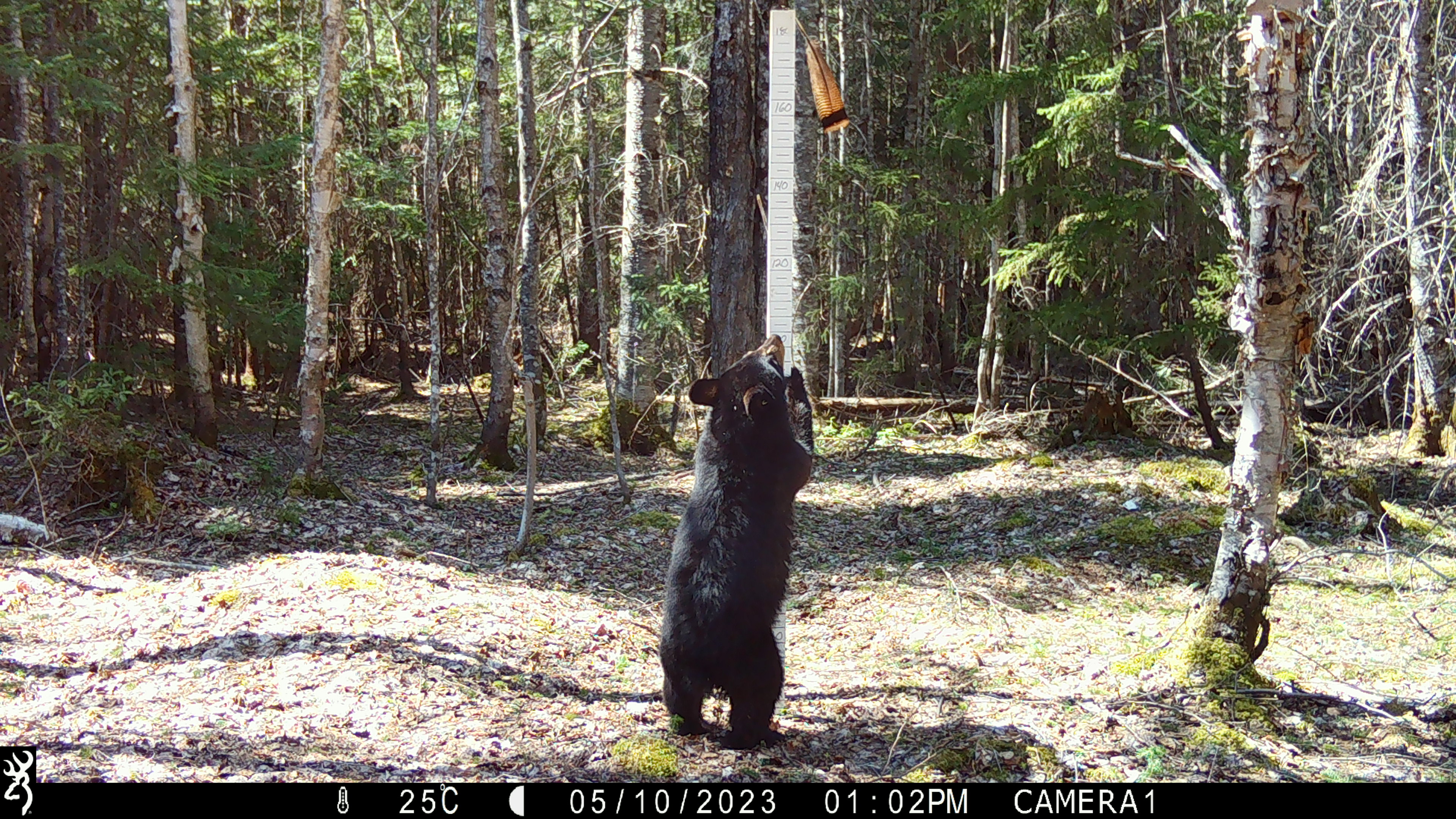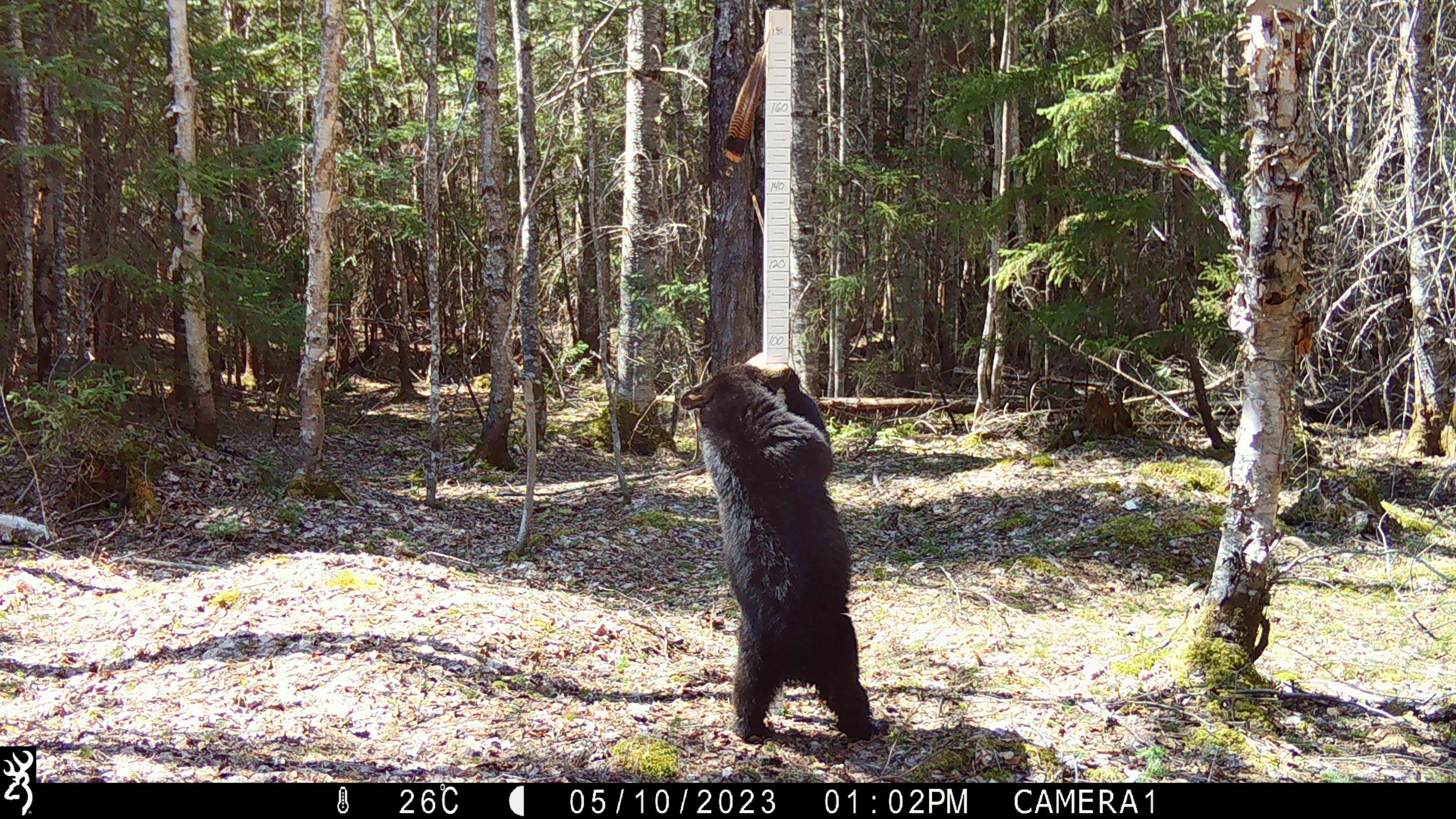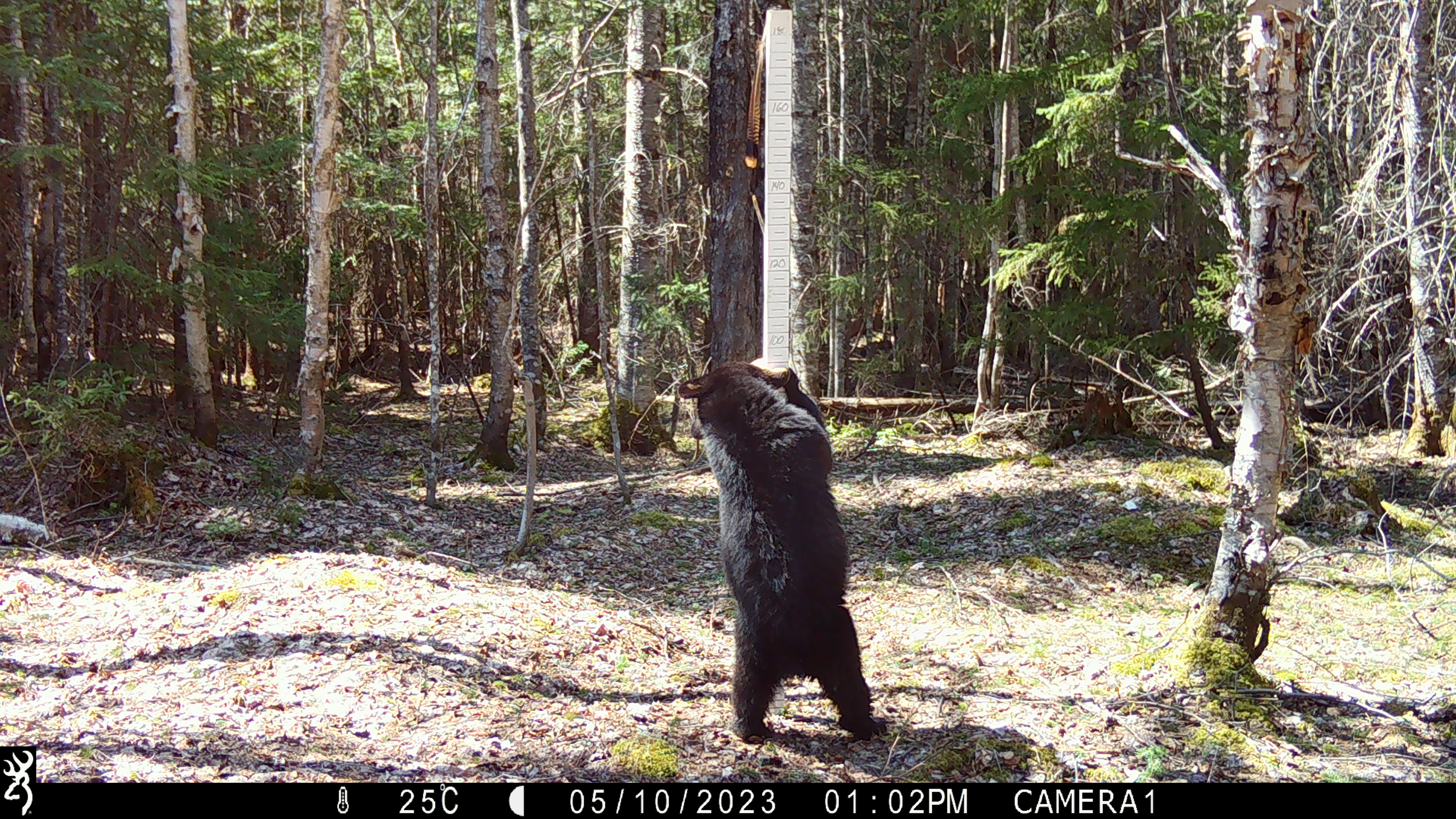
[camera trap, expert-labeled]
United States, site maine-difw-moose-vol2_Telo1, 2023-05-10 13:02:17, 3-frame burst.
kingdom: Animalia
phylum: Chordata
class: Mammalia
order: Carnivora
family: Ursidae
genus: Ursus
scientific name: Ursus americanus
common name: black bear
Black bear (Ursus americanus).